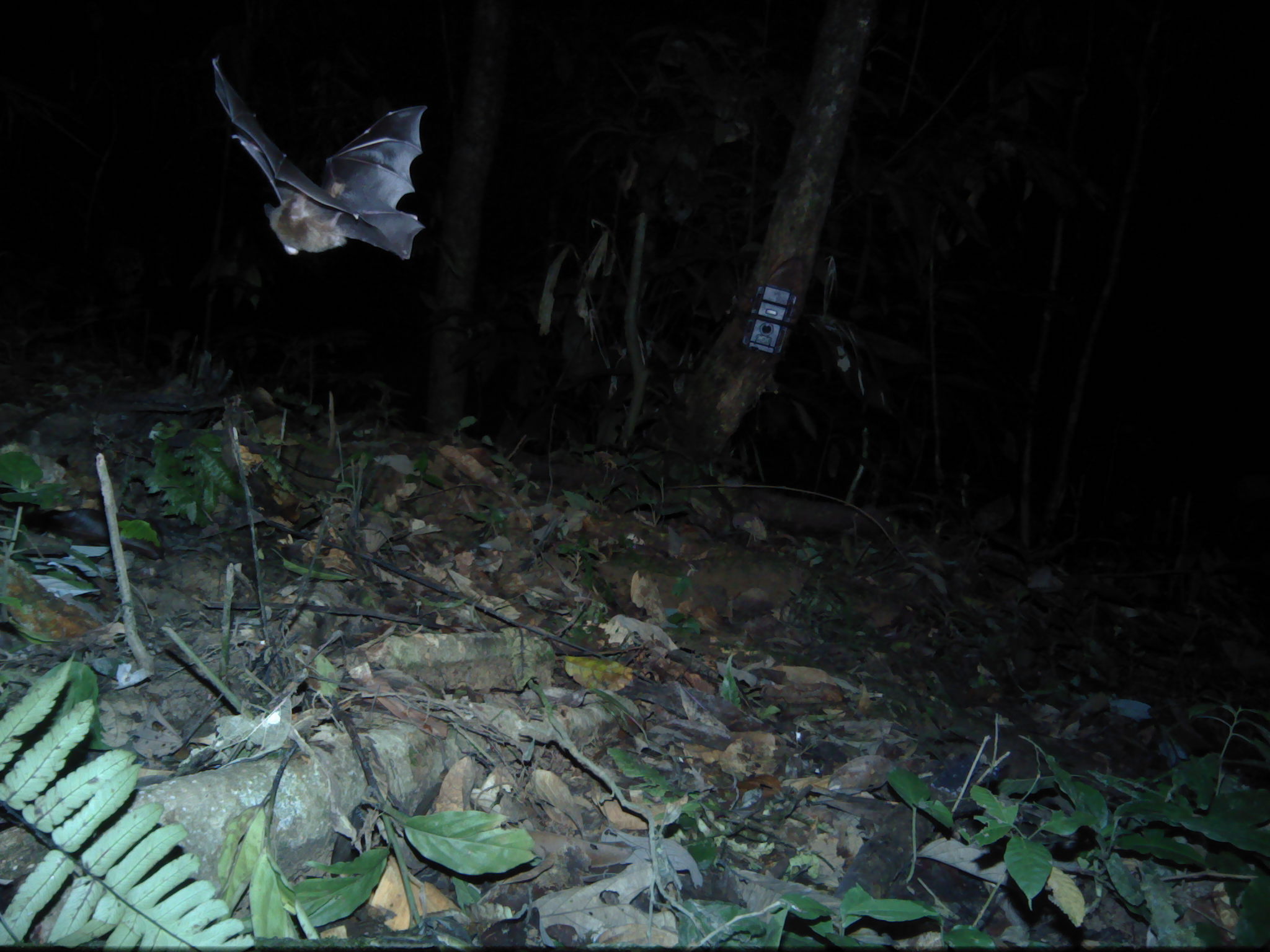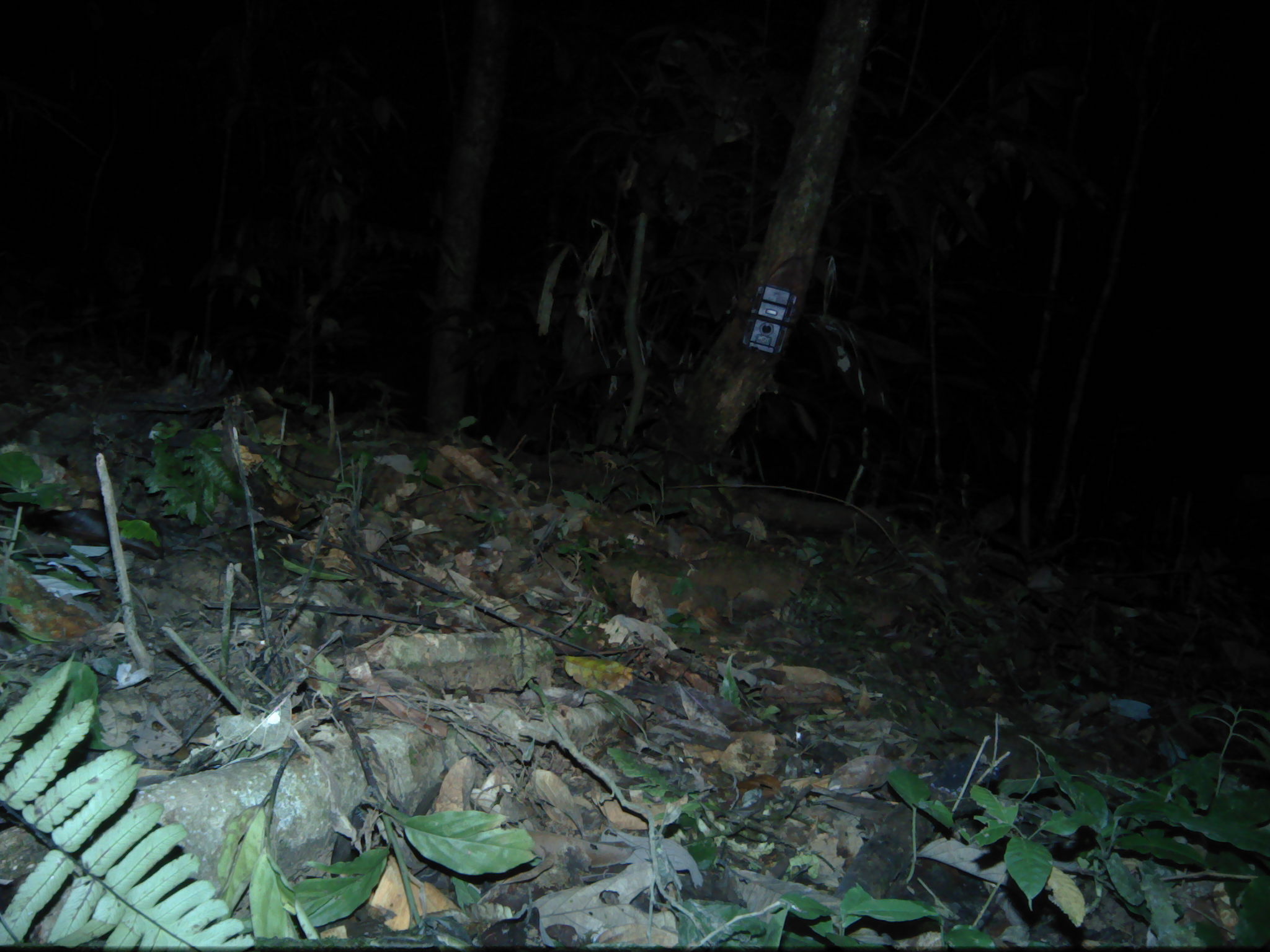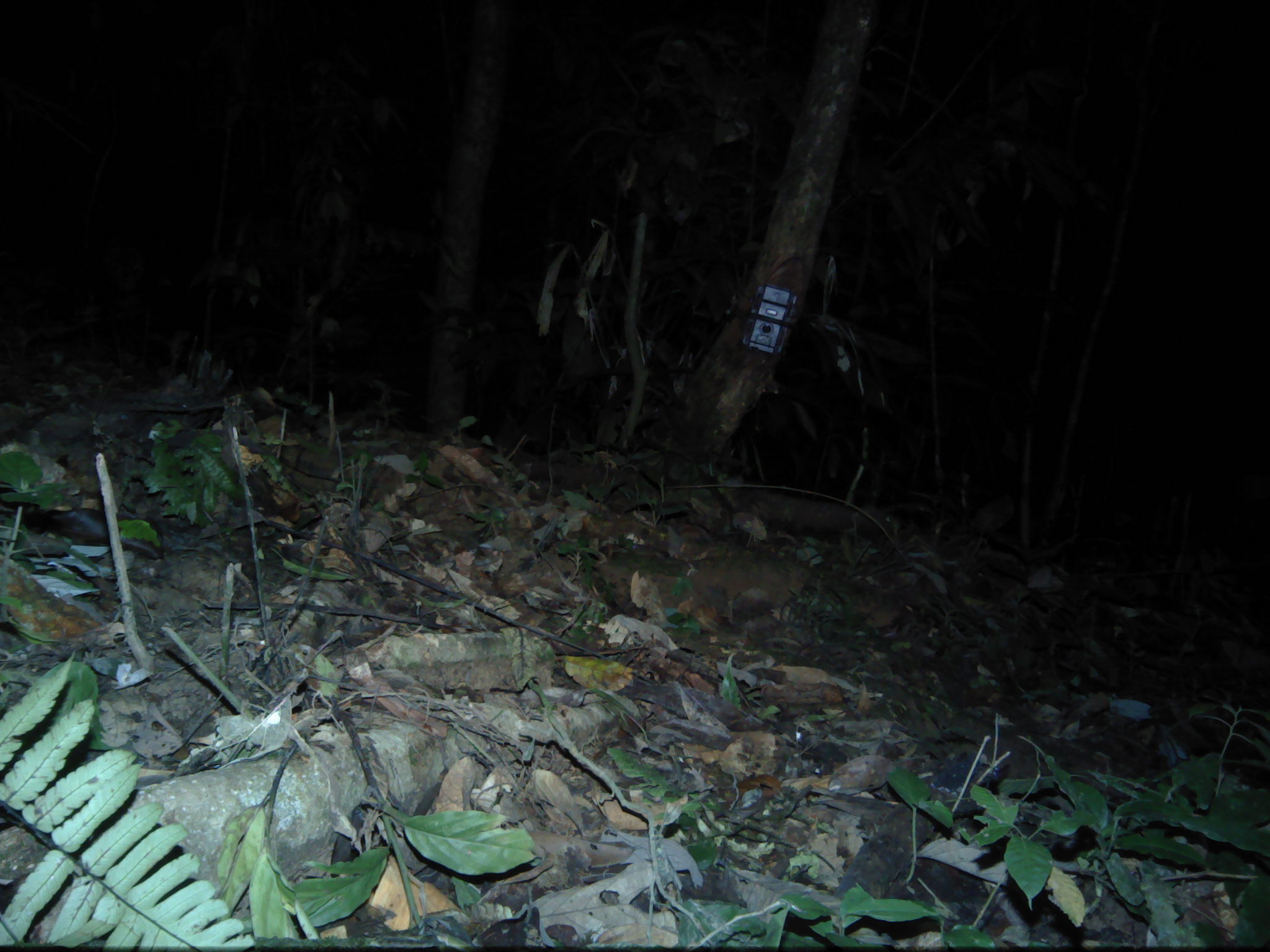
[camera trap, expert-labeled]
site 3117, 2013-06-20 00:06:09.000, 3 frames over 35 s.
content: unidentified animal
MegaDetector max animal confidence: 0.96